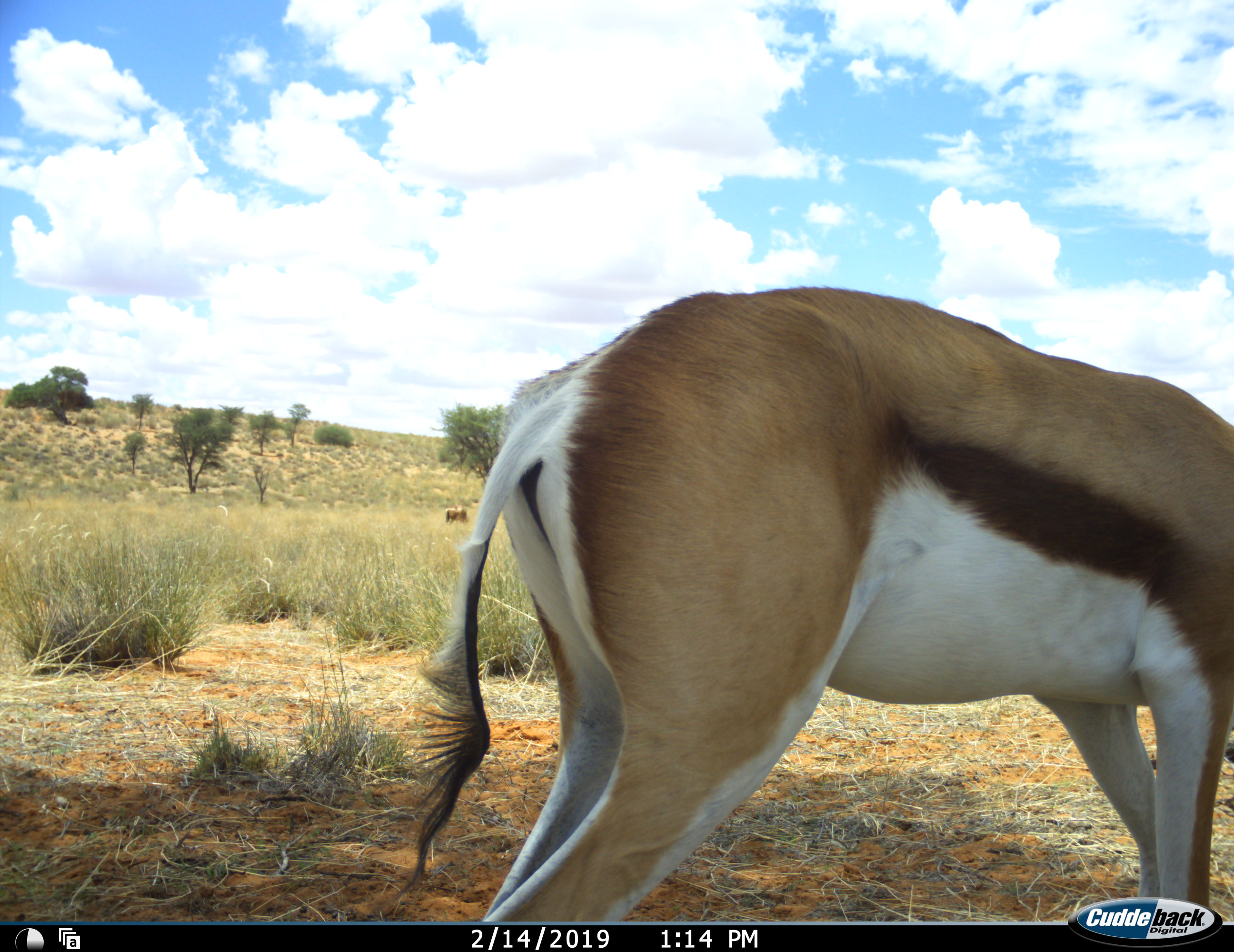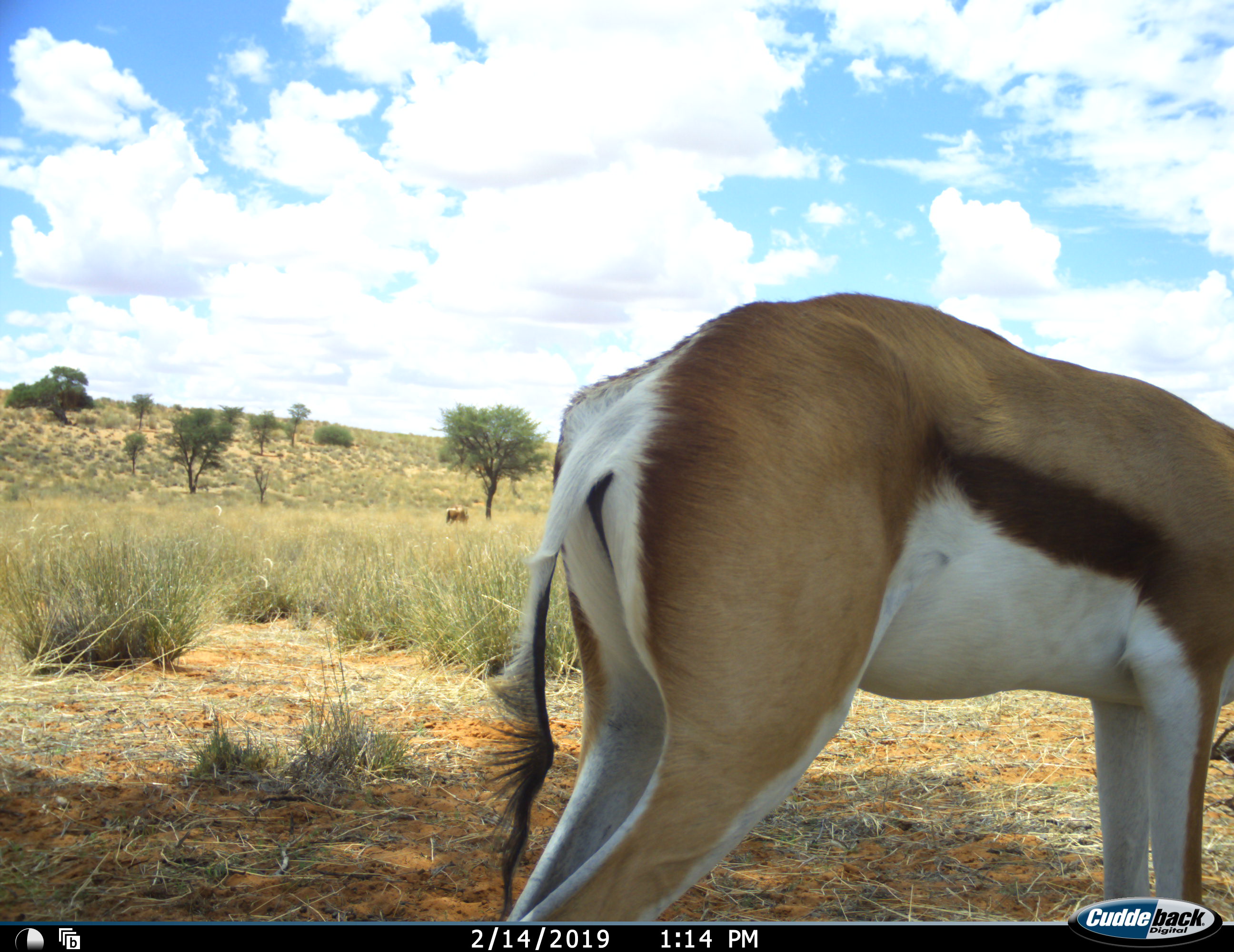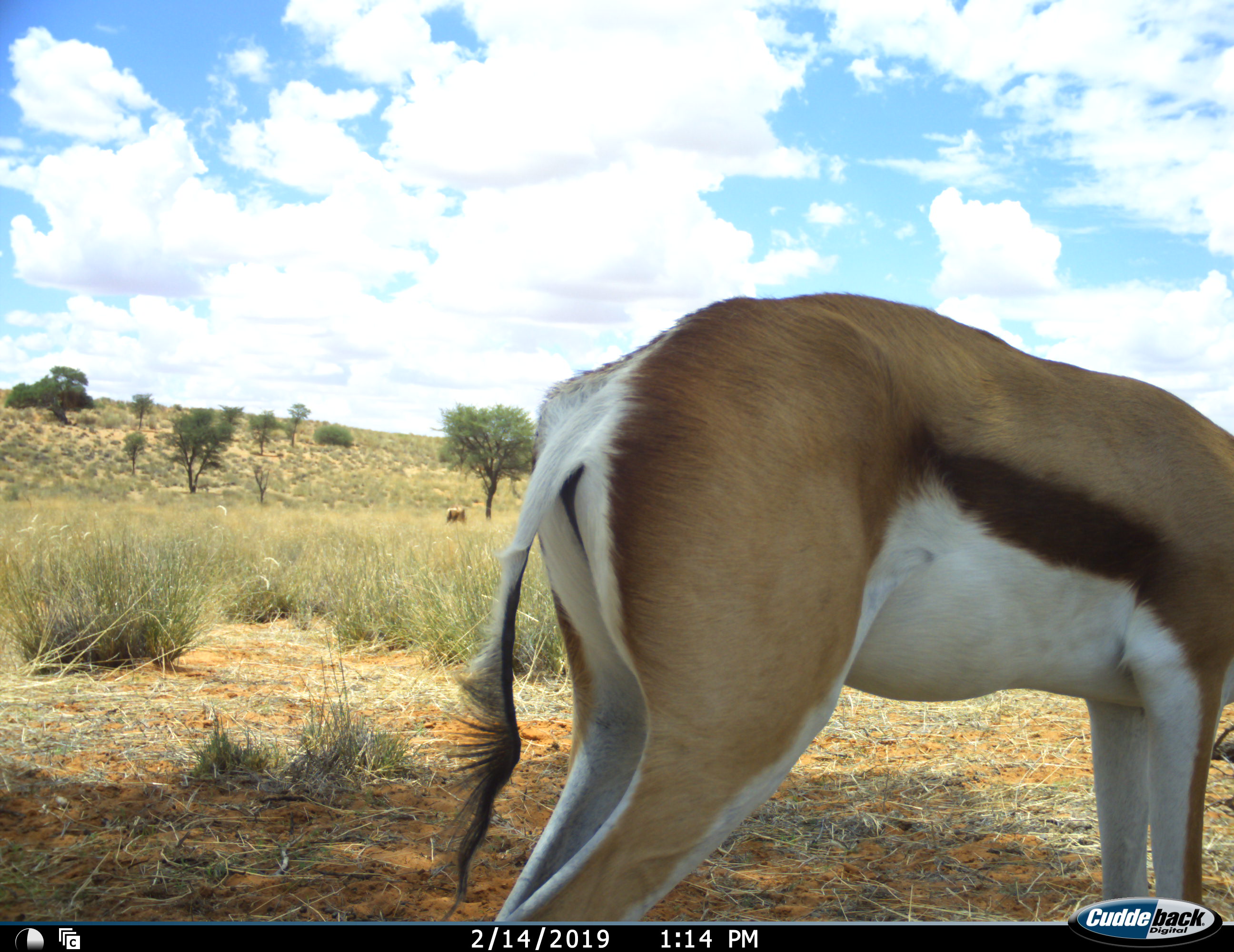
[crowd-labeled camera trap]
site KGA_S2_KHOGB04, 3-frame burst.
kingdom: Animalia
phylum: Chordata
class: Mammalia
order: Artiodactyla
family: Bovidae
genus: Antidorcas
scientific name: Antidorcas marsupialis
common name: springbok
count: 2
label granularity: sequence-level